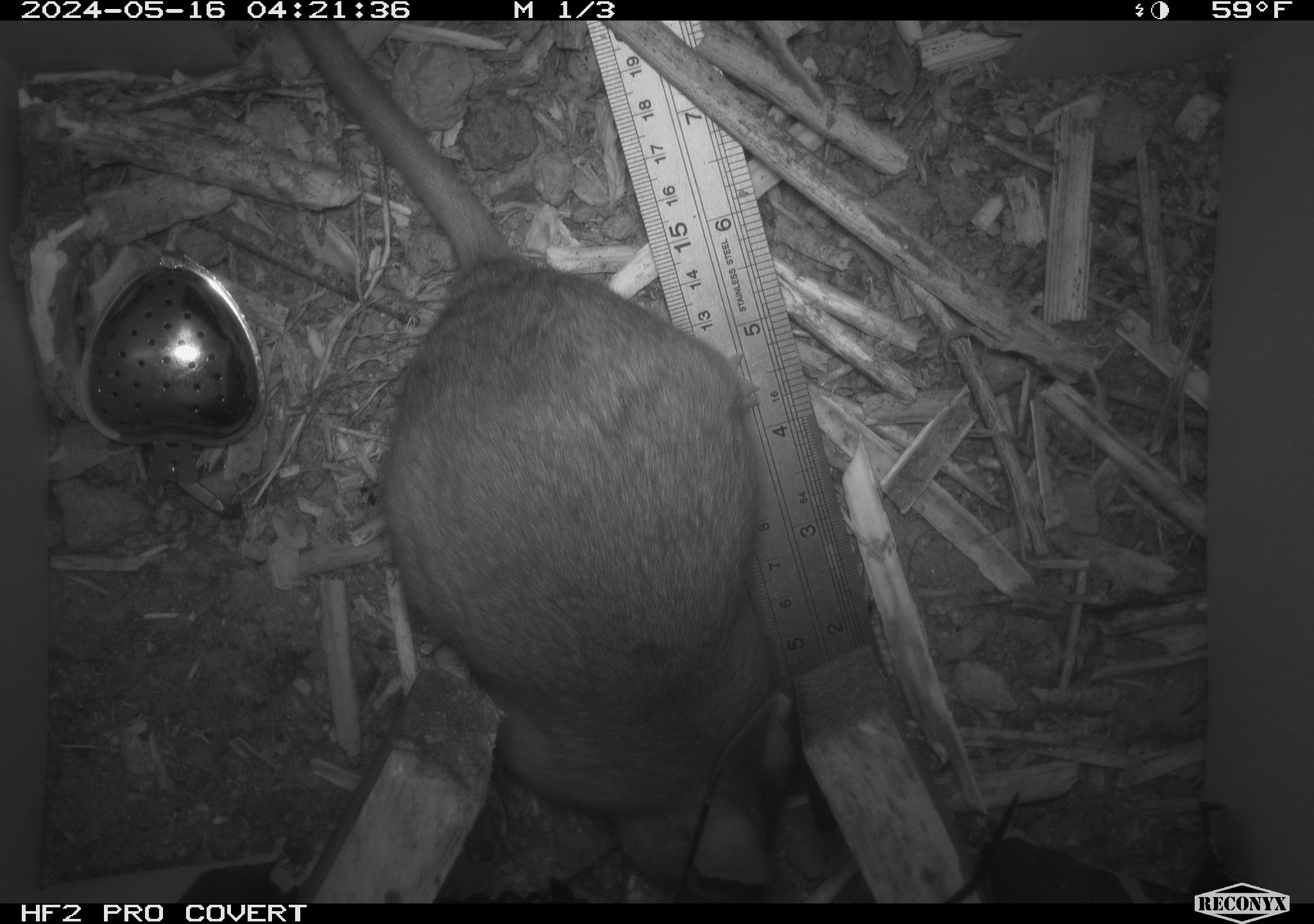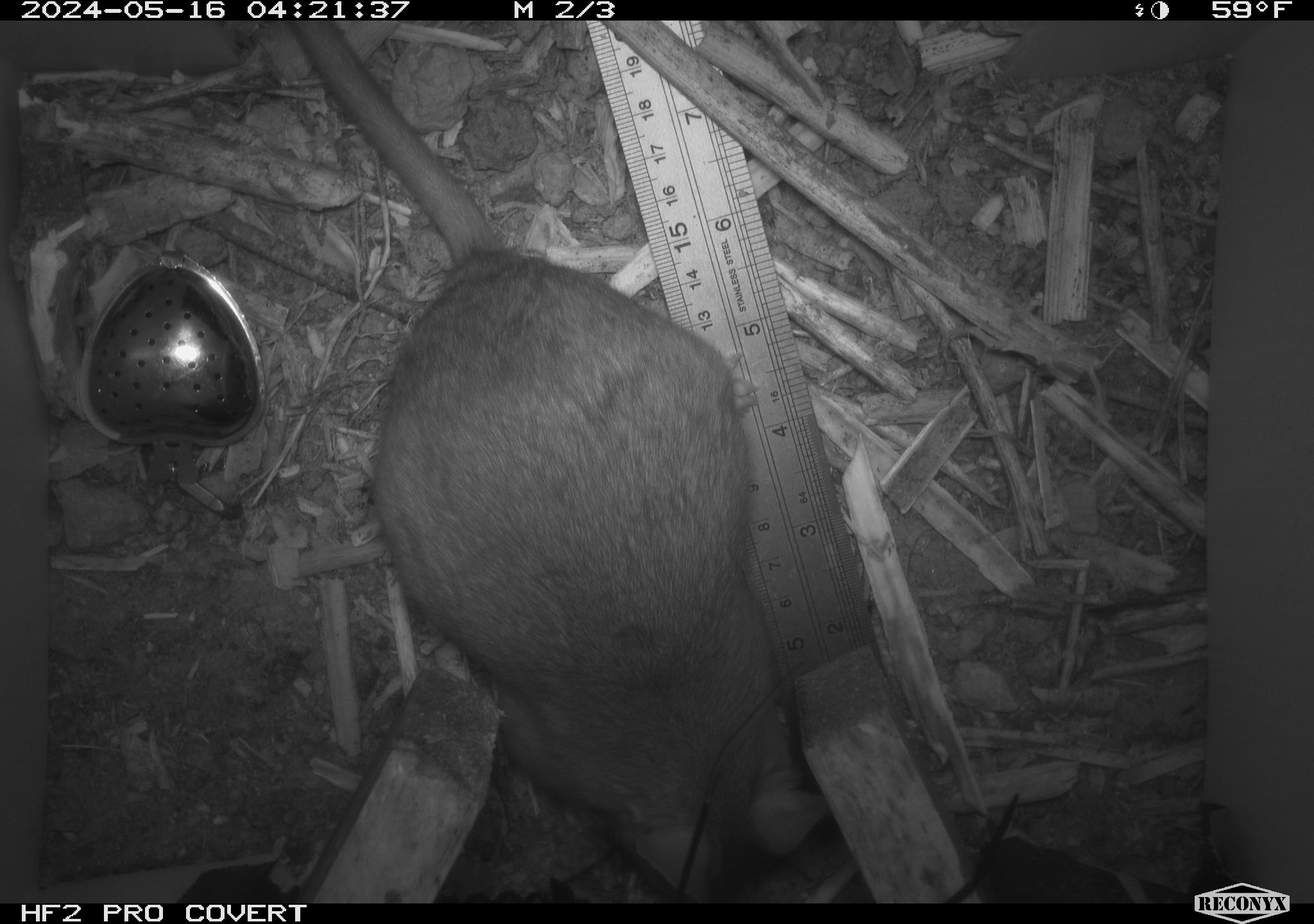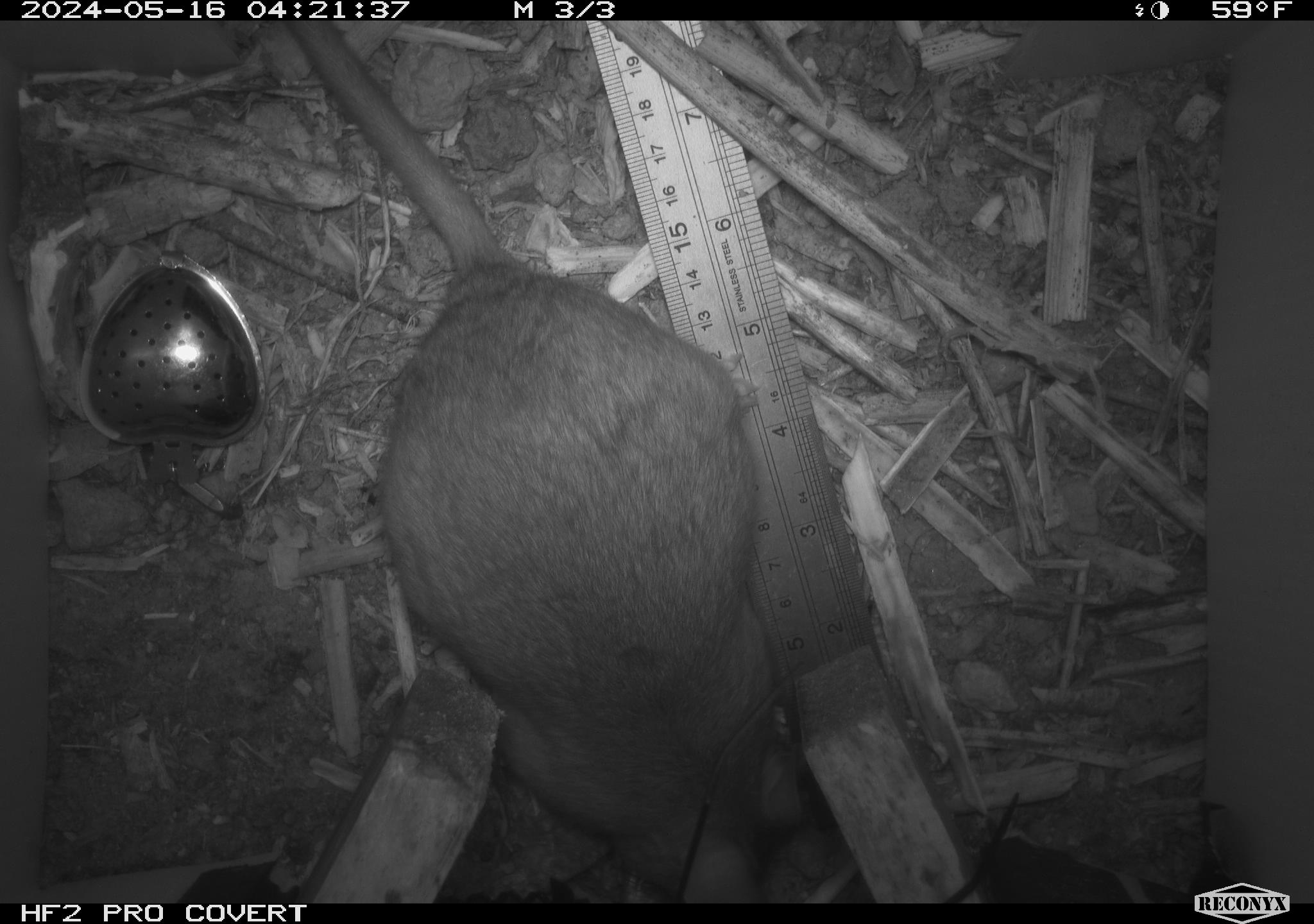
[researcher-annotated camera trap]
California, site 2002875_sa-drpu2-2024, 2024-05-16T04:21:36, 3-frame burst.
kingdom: Animalia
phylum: Chordata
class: Mammalia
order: Rodentia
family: Cricetidae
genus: Neotoma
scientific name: Neotoma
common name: pack rat or woodrat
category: neotoma species